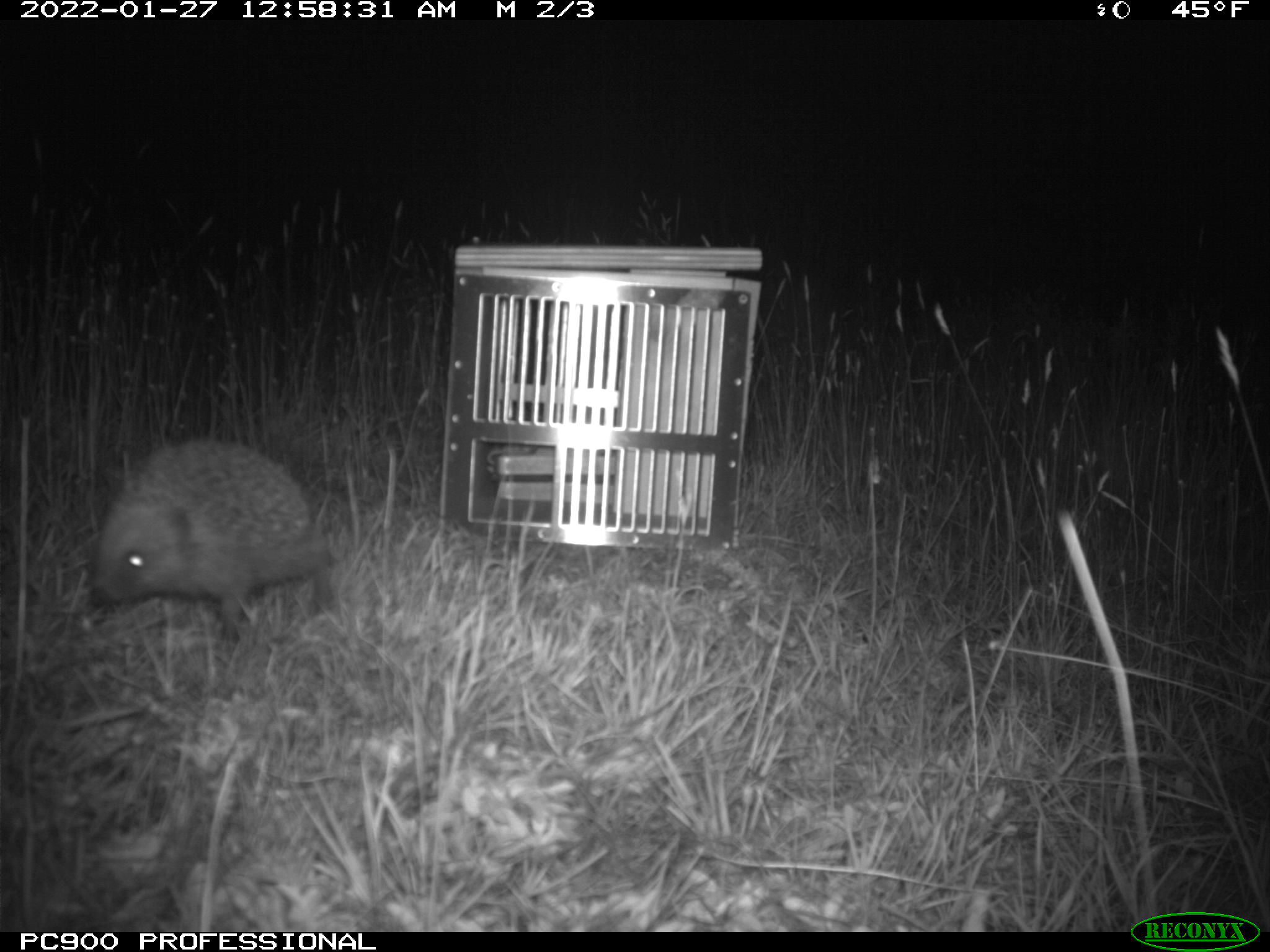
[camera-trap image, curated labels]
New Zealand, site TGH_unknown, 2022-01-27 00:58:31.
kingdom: Animalia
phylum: Chordata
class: Mammalia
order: Eulipotyphla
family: Erinaceidae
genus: Erinaceus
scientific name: Erinaceus europaeus europaeus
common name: european hedgehog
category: hedgehog